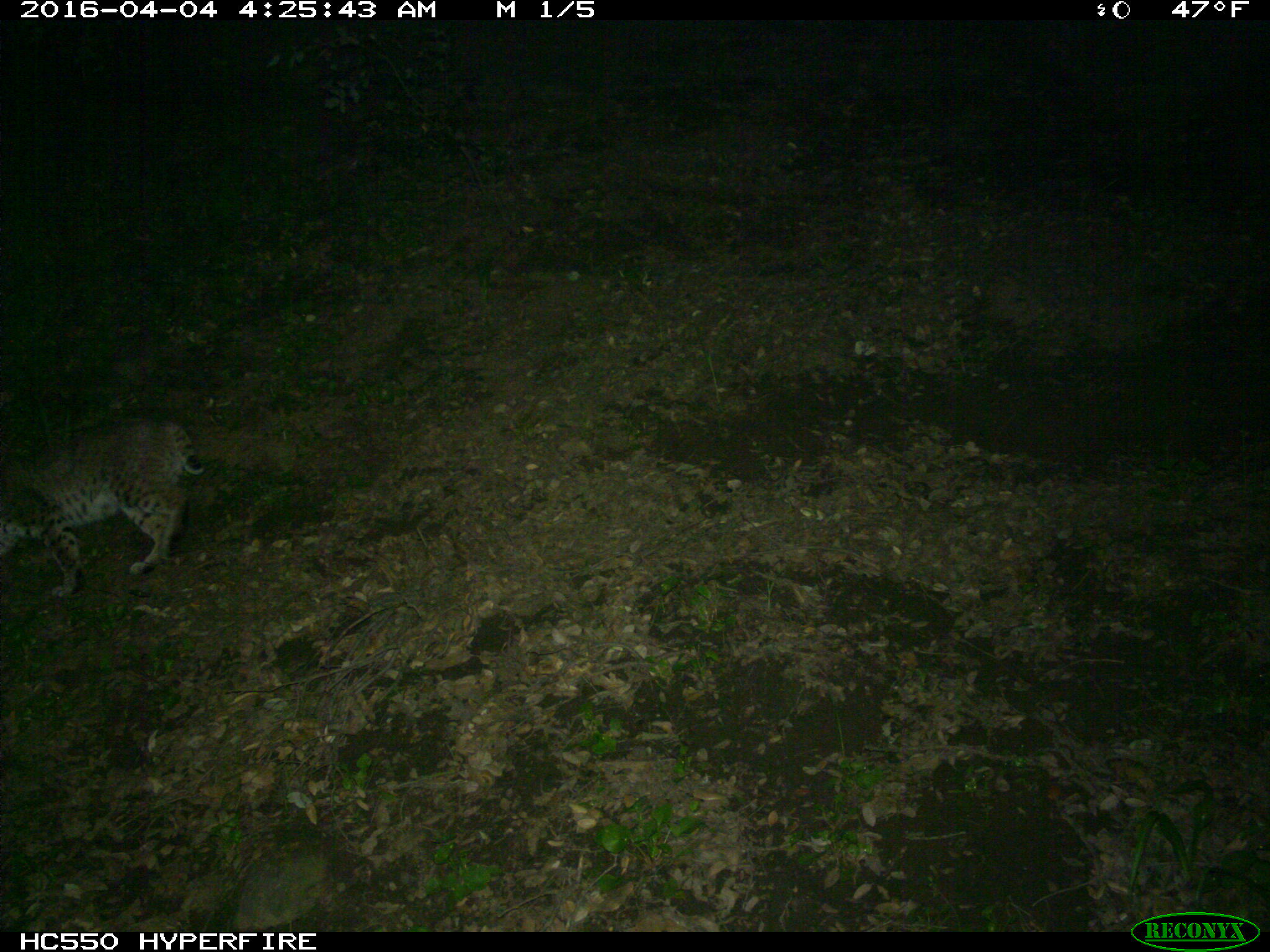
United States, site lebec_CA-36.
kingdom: Animalia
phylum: Chordata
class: Mammalia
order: Carnivora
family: Felidae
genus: Lynx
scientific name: Lynx rufus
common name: bobcat